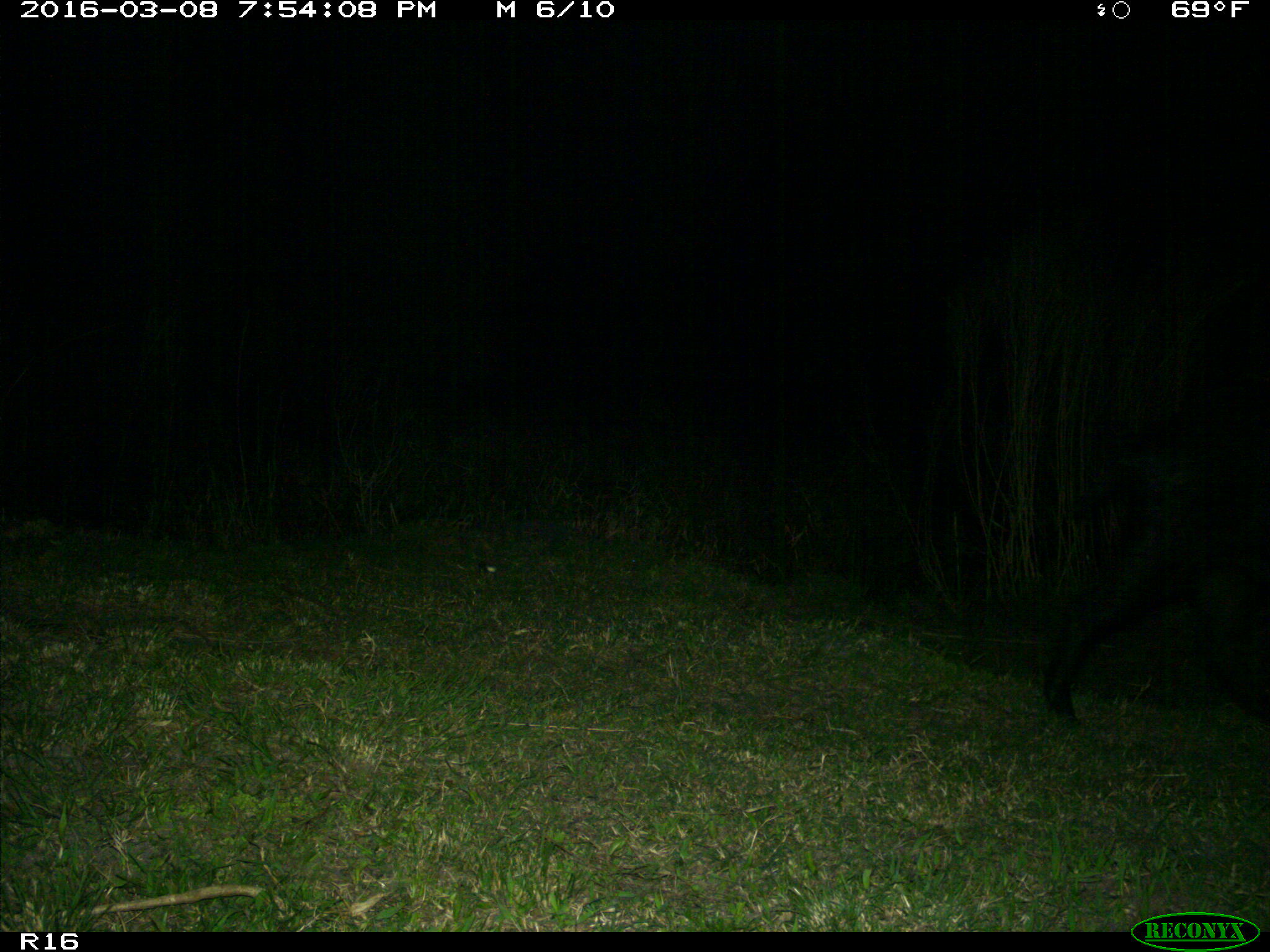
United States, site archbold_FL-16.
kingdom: Animalia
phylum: Chordata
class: Mammalia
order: Artiodactyla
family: Suidae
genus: Sus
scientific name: Sus scrofa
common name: wild boar